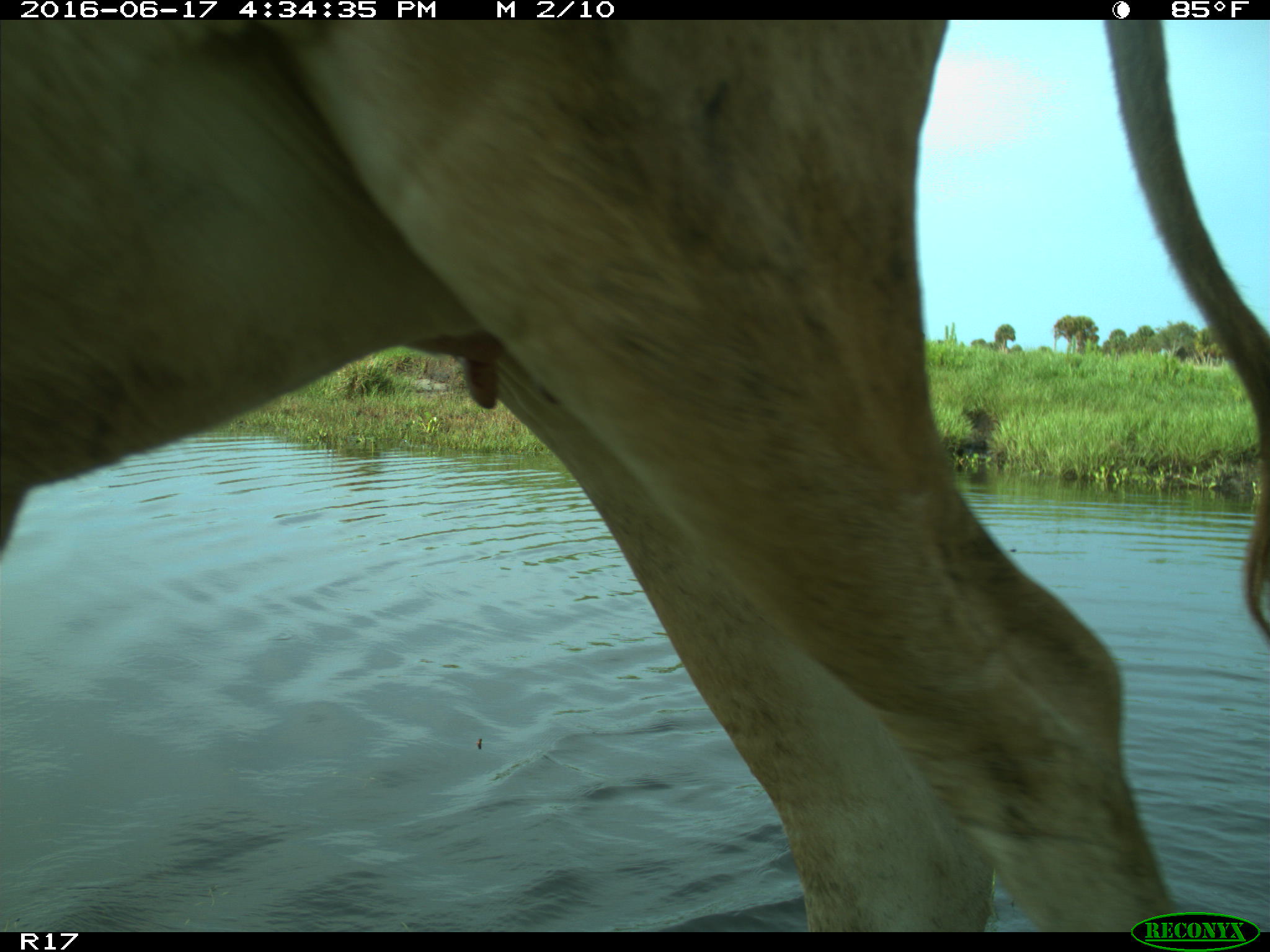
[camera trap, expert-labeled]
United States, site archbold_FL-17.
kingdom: Animalia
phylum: Chordata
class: Mammalia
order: Artiodactyla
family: Bovidae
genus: Bos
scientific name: Bos taurus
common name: domestic cow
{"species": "Bos taurus (domestic cow)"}